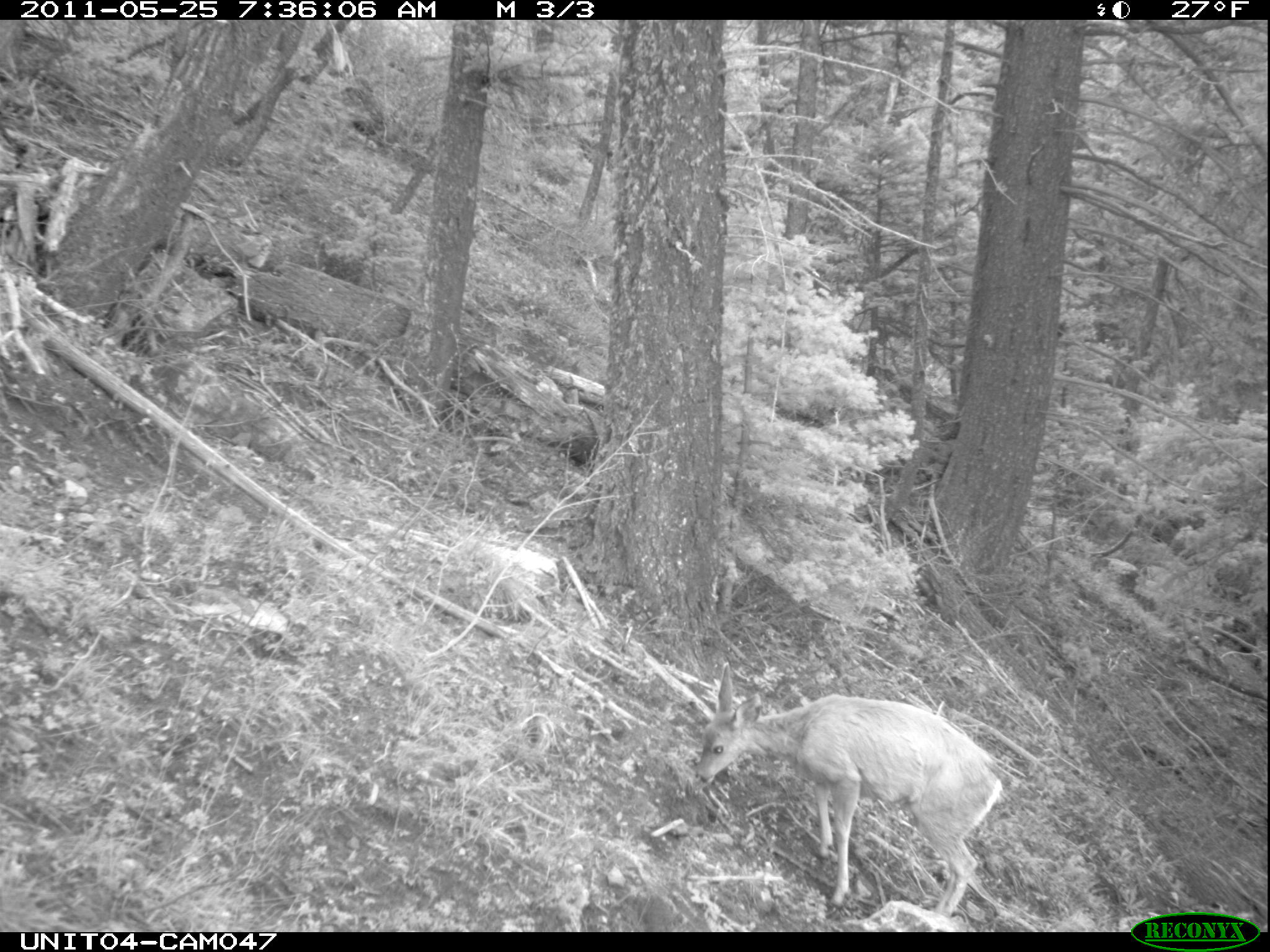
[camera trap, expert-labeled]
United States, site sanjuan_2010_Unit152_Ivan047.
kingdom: Animalia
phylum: Chordata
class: Mammalia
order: Artiodactyla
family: Cervidae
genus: Odocoileus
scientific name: Odocoileus hemionus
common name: mule deer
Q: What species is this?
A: Odocoileus hemionus (mule deer).